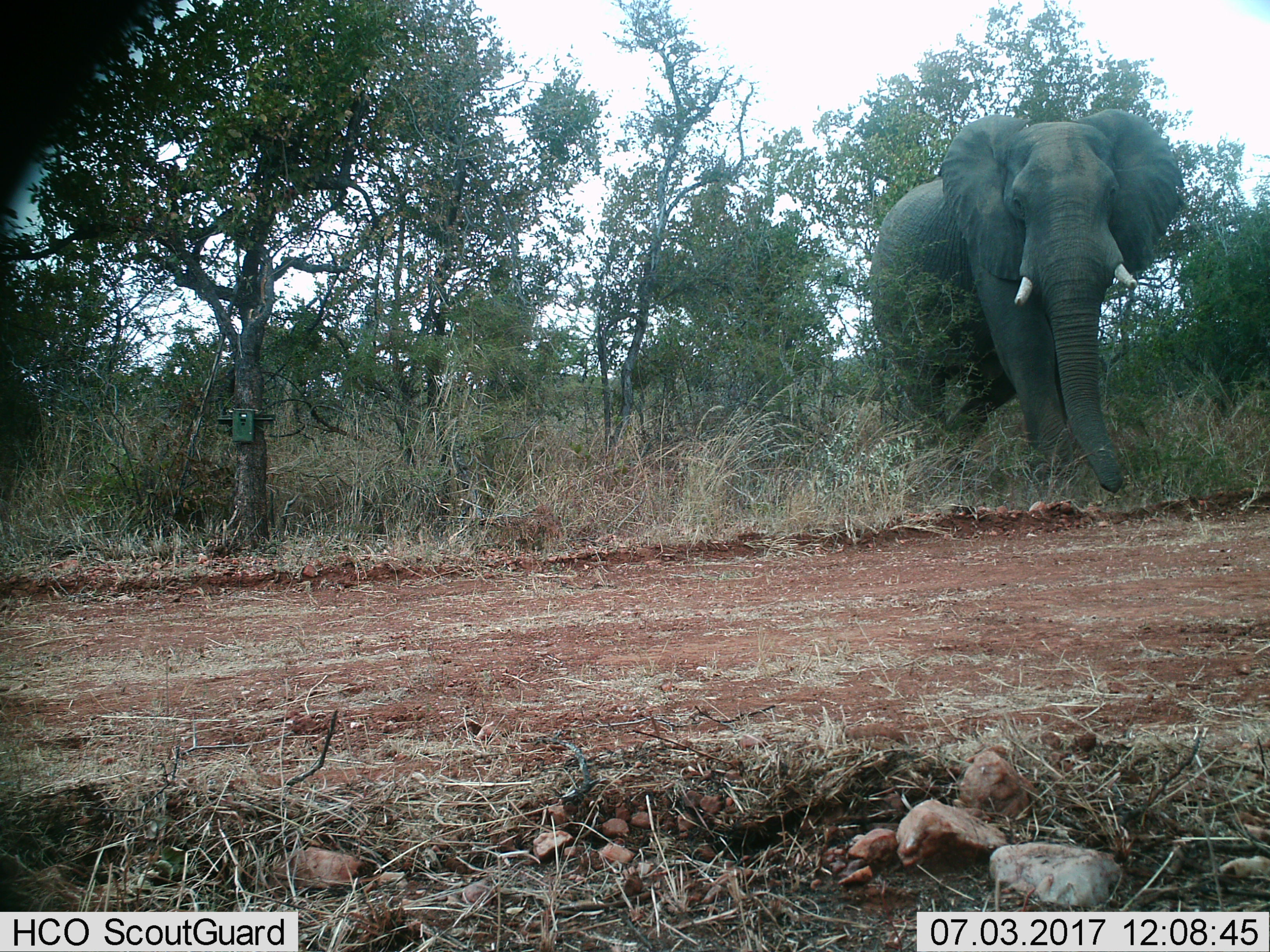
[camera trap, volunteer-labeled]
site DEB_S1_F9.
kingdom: Animalia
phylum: Chordata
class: Mammalia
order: Proboscidea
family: Elephantidae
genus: Loxodonta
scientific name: Loxodonta africana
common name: african bush elephant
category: elephant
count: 1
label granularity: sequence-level